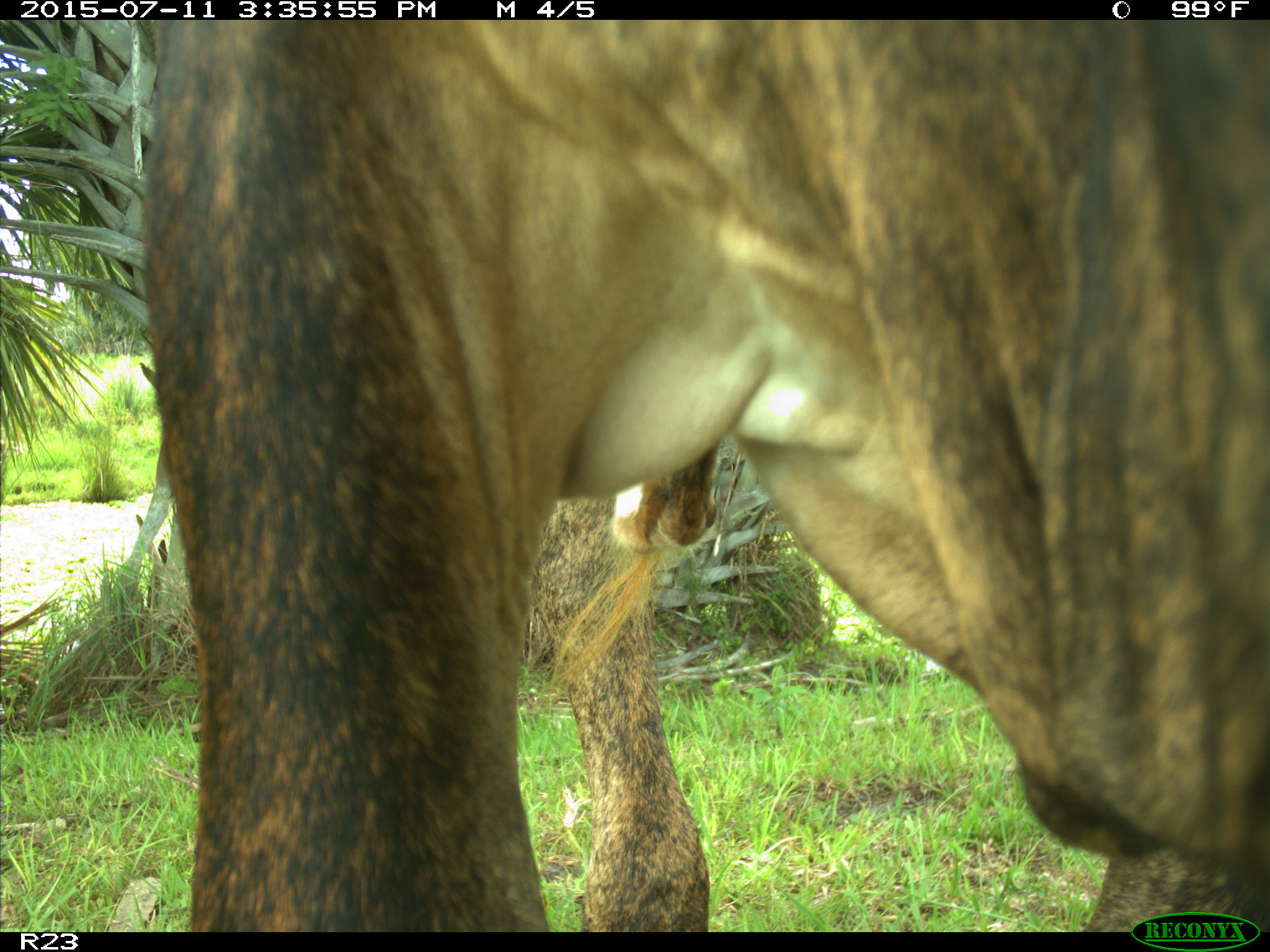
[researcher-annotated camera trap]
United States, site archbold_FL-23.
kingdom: Animalia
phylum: Chordata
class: Mammalia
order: Artiodactyla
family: Bovidae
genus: Bos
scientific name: Bos taurus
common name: domestic cow